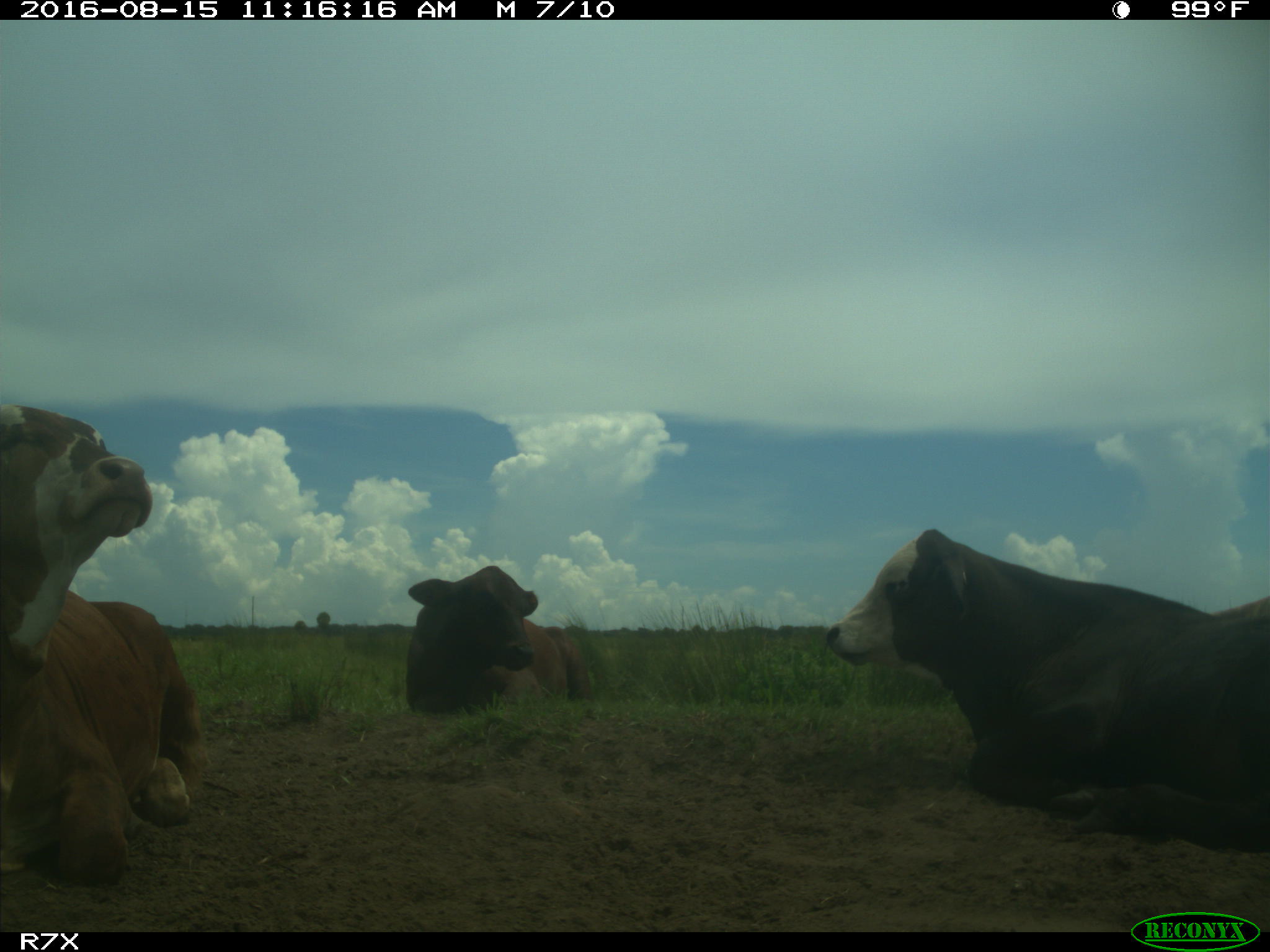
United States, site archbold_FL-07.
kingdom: Animalia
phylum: Chordata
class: Mammalia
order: Artiodactyla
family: Bovidae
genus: Bos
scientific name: Bos taurus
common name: domestic cow